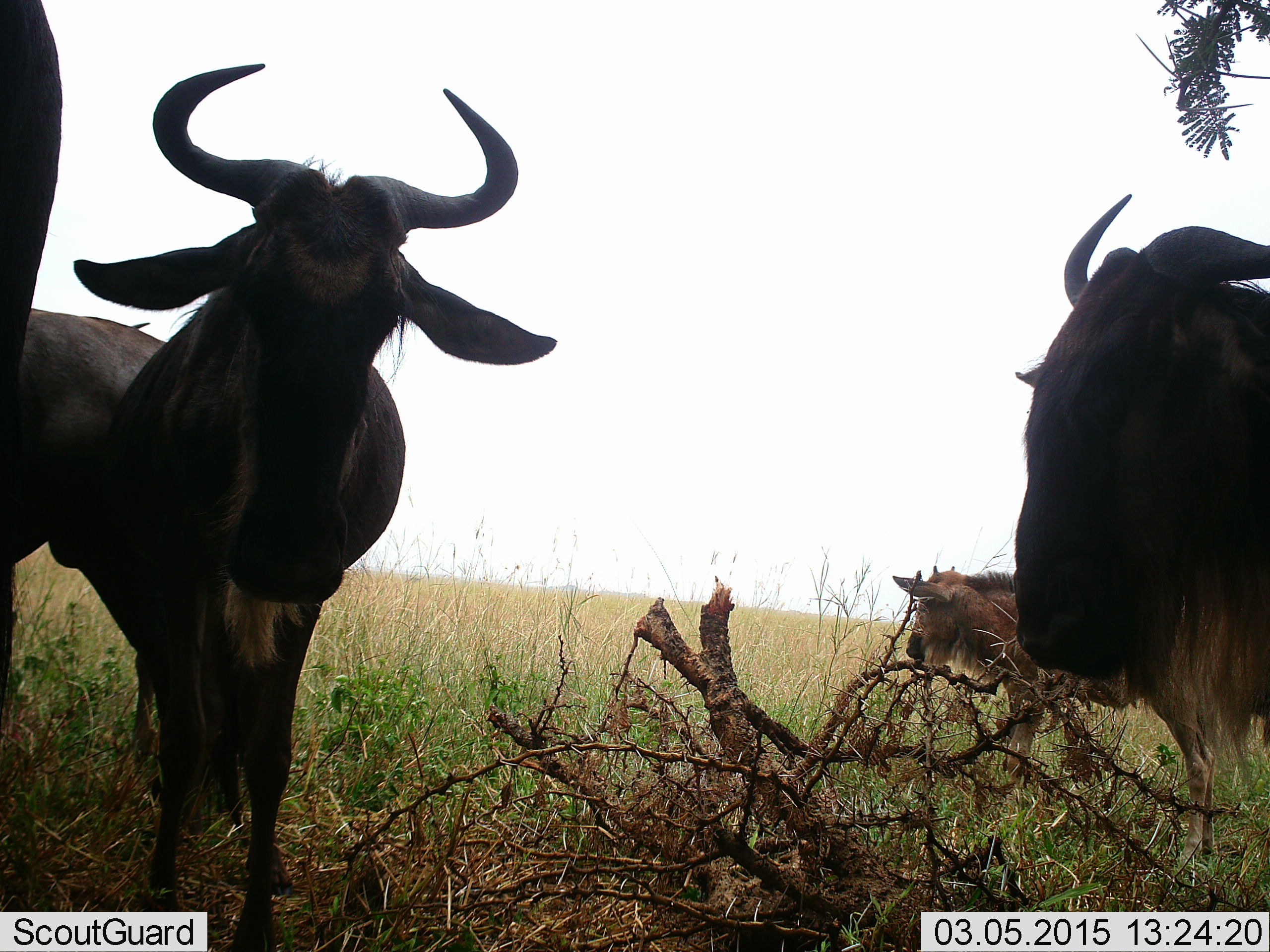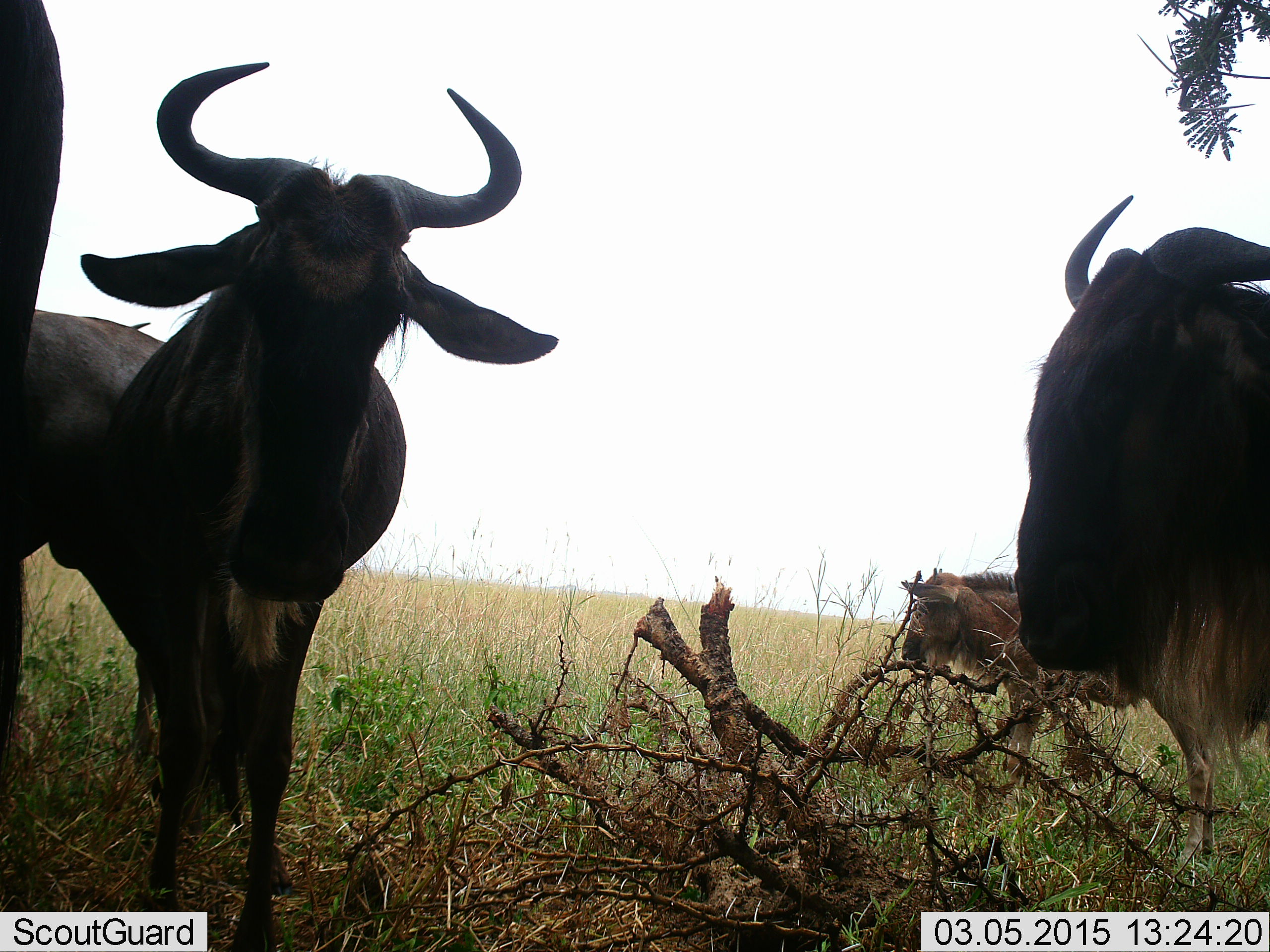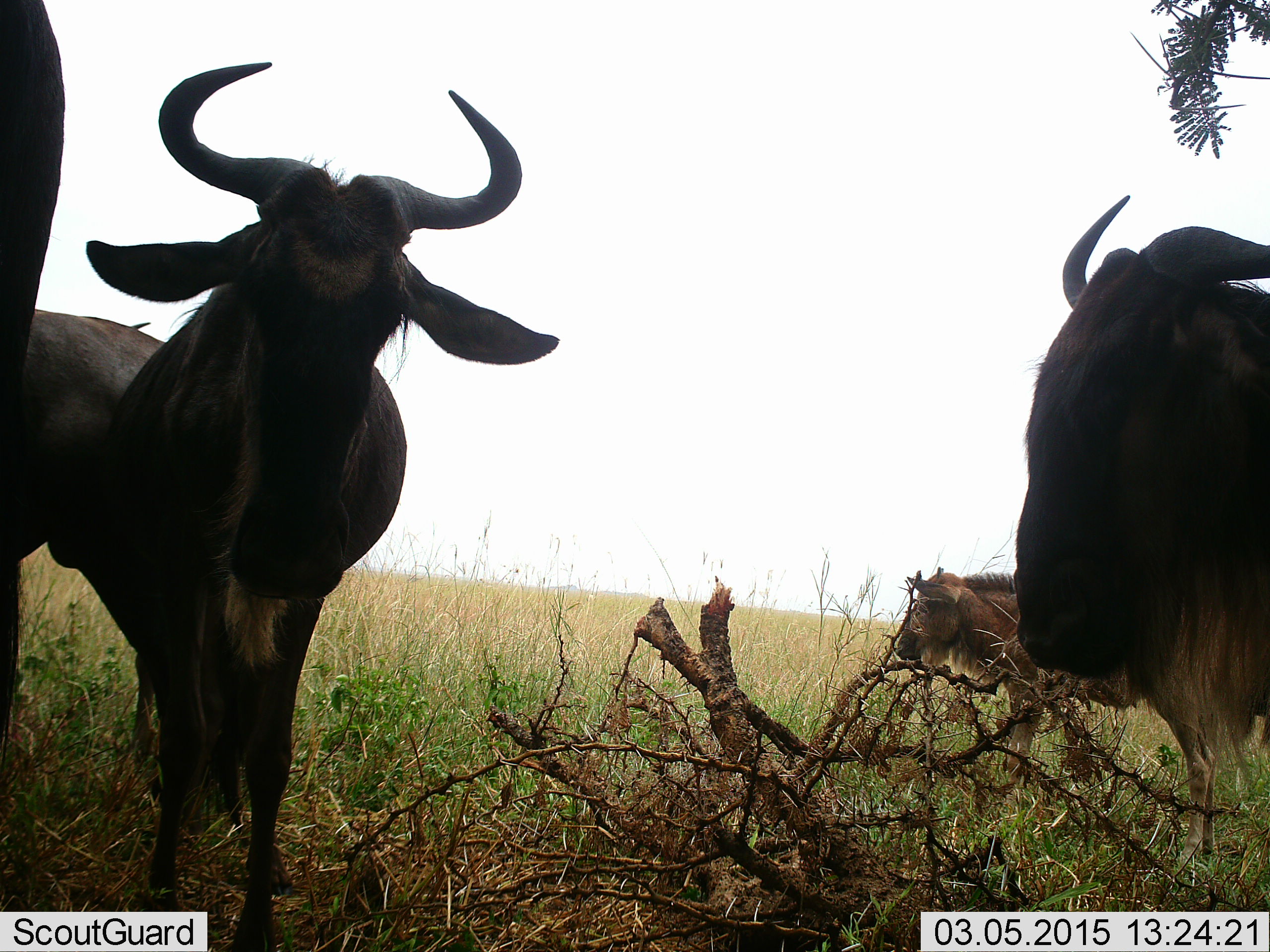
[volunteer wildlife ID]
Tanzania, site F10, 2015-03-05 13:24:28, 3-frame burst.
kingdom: Animalia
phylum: Chordata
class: Mammalia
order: Artiodactyla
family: Bovidae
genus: Connochaetes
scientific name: Connochaetes taurinus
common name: blue wildebeest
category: wildebeest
Wildebeest (blue wildebeest) (Connochaetes taurinus), count 5. Behavior (volunteer vote fractions): standing 100%, resting 0%, moving 0%, interacting 0%. Young present (vote fraction): 40%. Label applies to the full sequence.